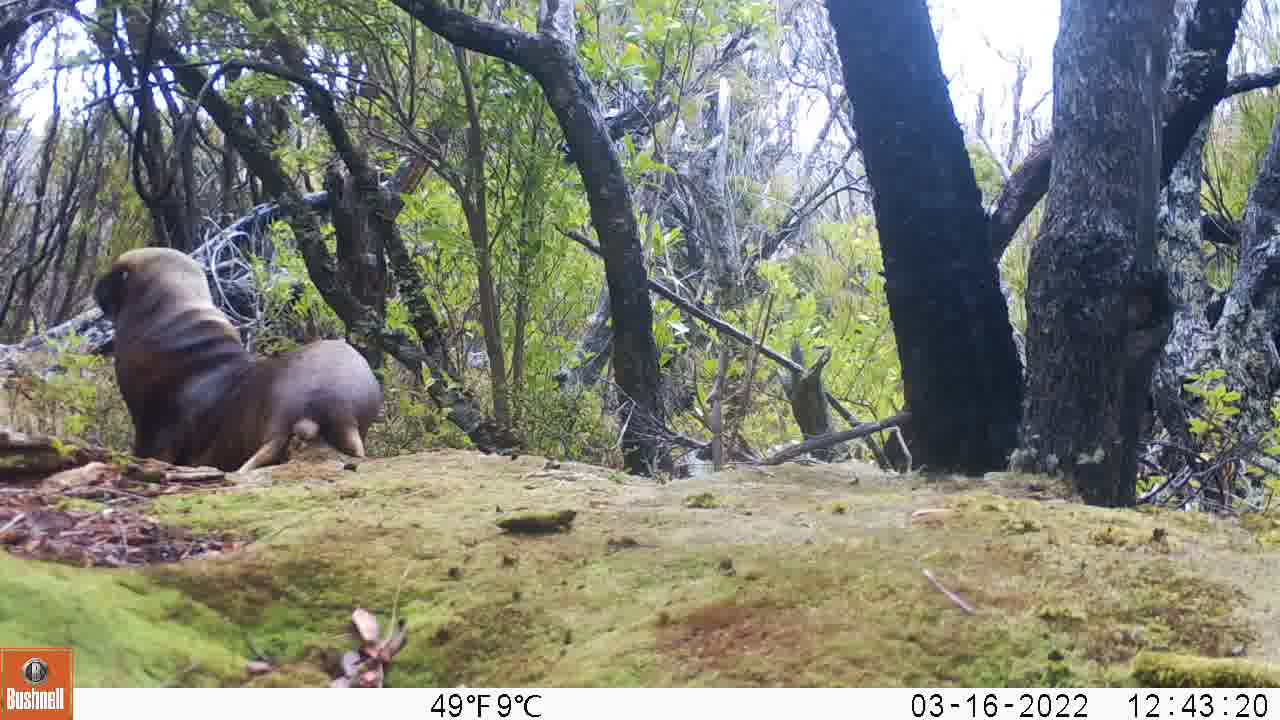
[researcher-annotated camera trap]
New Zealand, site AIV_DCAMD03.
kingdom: Animalia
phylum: Chordata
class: Mammalia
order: Carnivora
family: Otariidae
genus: Phocarctos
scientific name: Phocarctos hookeri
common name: new zealand sea lion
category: sealion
Sealion (new zealand sea lion) (Phocarctos hookeri).